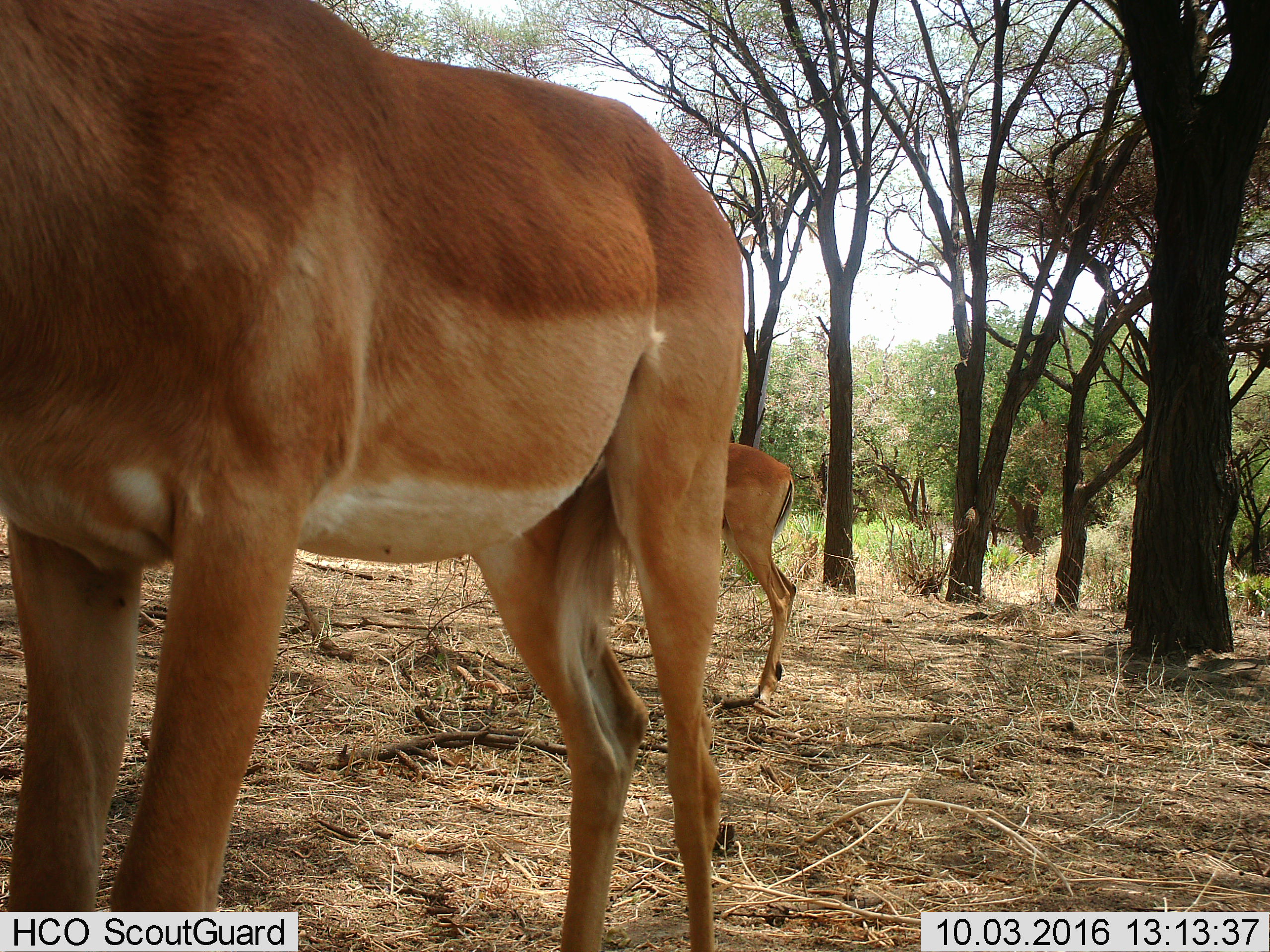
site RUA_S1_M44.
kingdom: Animalia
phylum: Chordata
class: Mammalia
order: Artiodactyla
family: Bovidae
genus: Aepyceros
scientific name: Aepyceros melampus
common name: impala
Impala (Aepyceros melampus), count 2. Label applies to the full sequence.